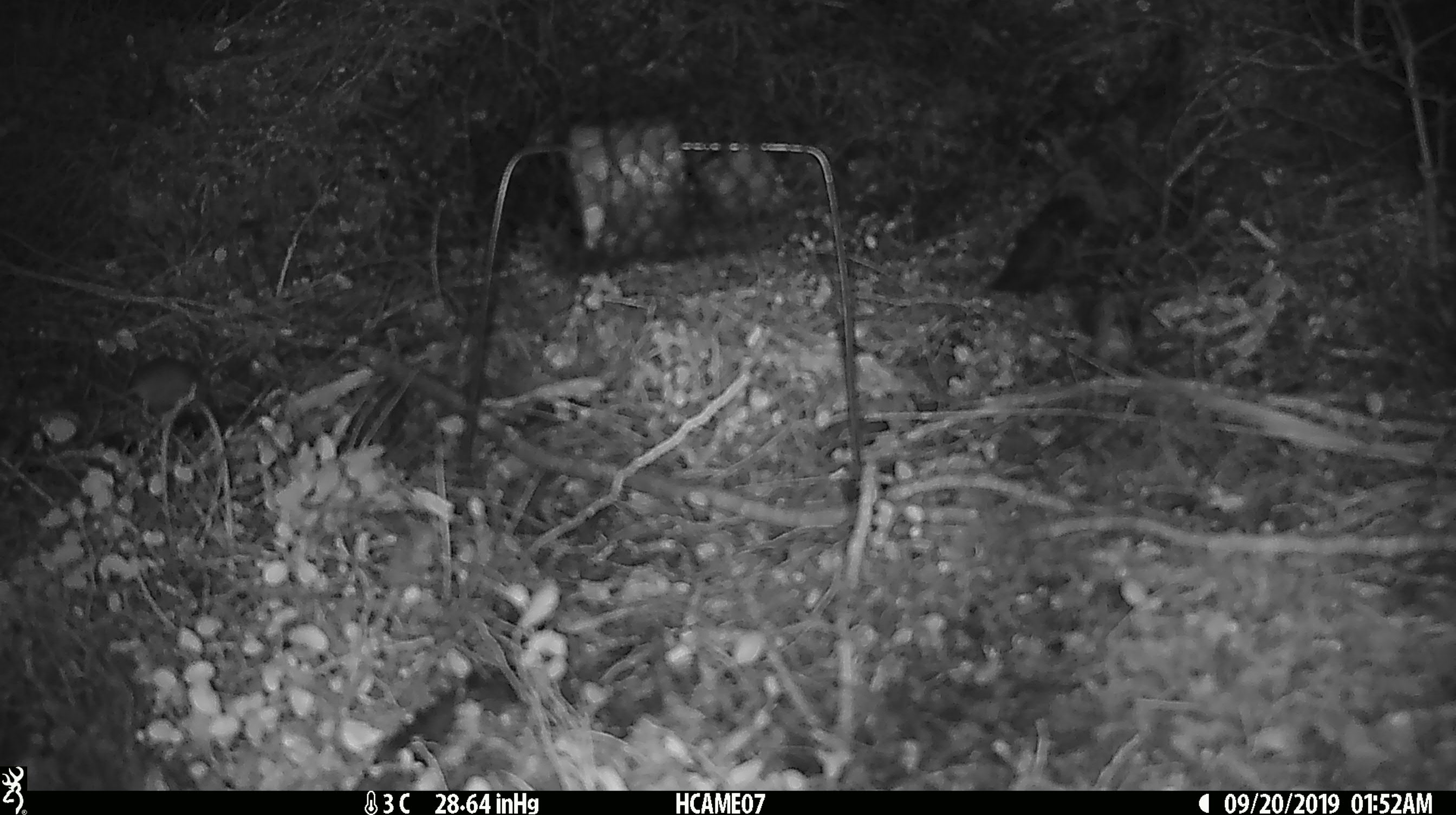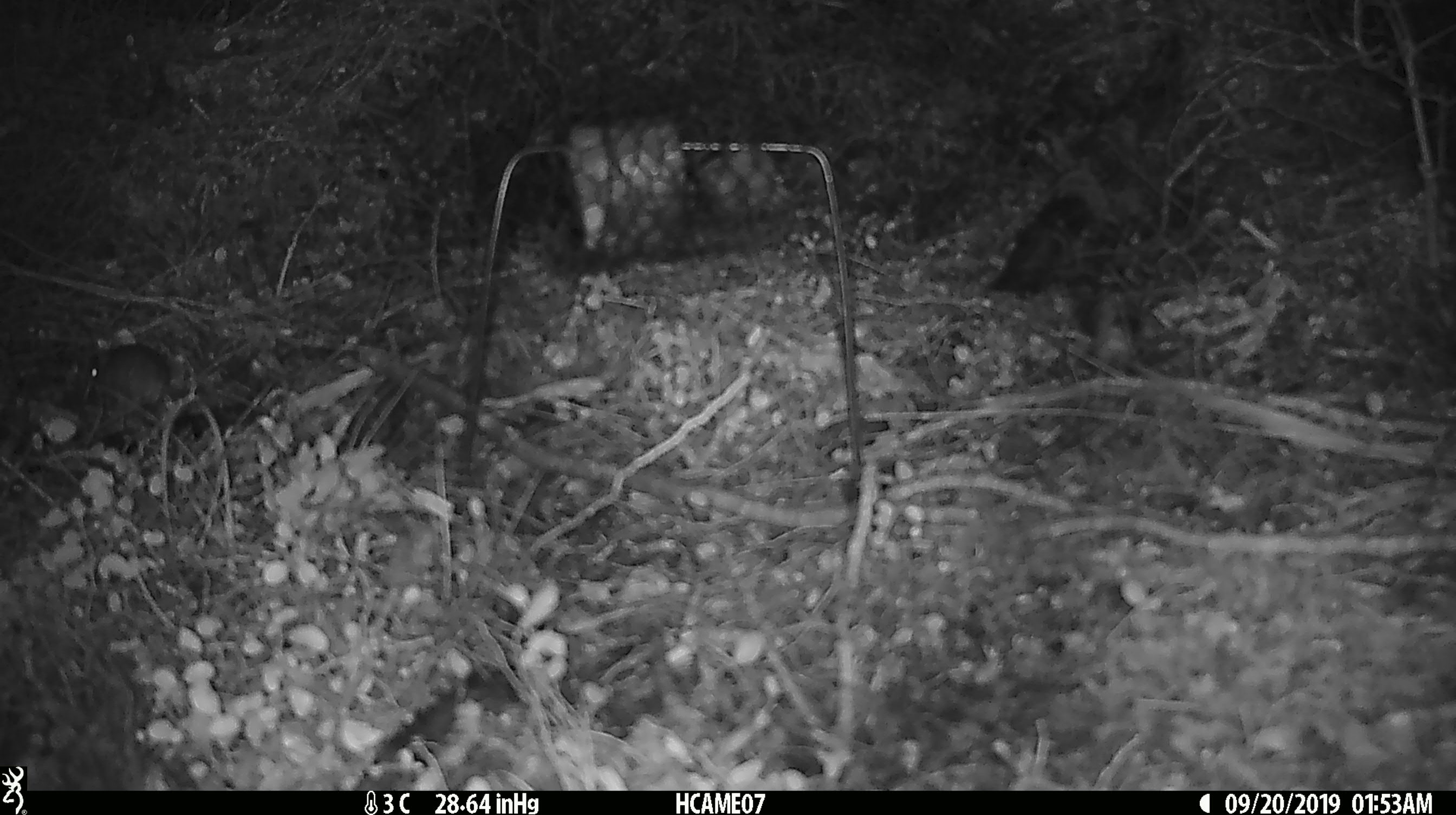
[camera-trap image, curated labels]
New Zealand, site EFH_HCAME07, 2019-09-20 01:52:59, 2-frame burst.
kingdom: Animalia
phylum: Chordata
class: Mammalia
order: Rodentia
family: Muridae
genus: Mus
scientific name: Mus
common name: mouse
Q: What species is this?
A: Mouse (Mus).